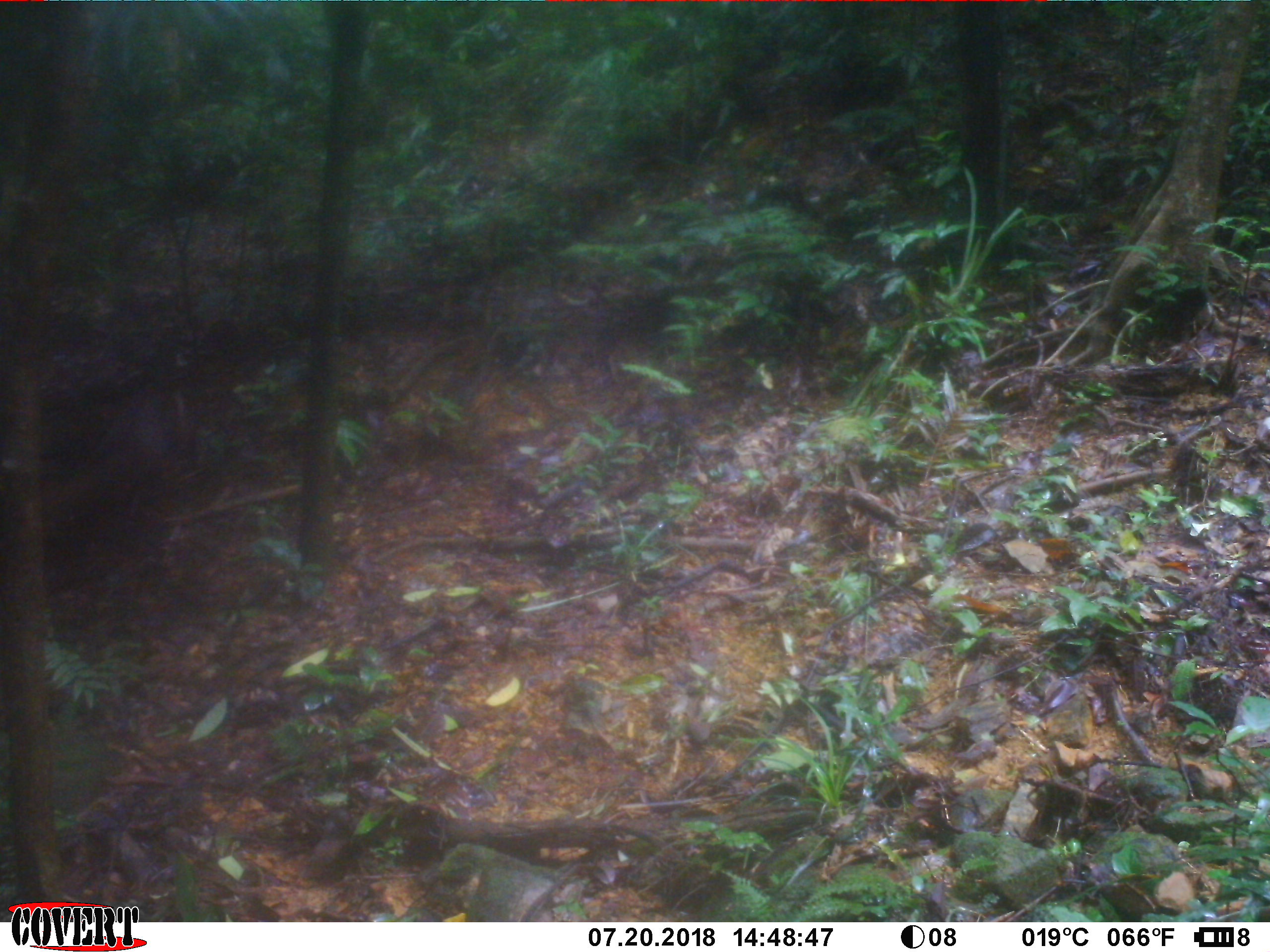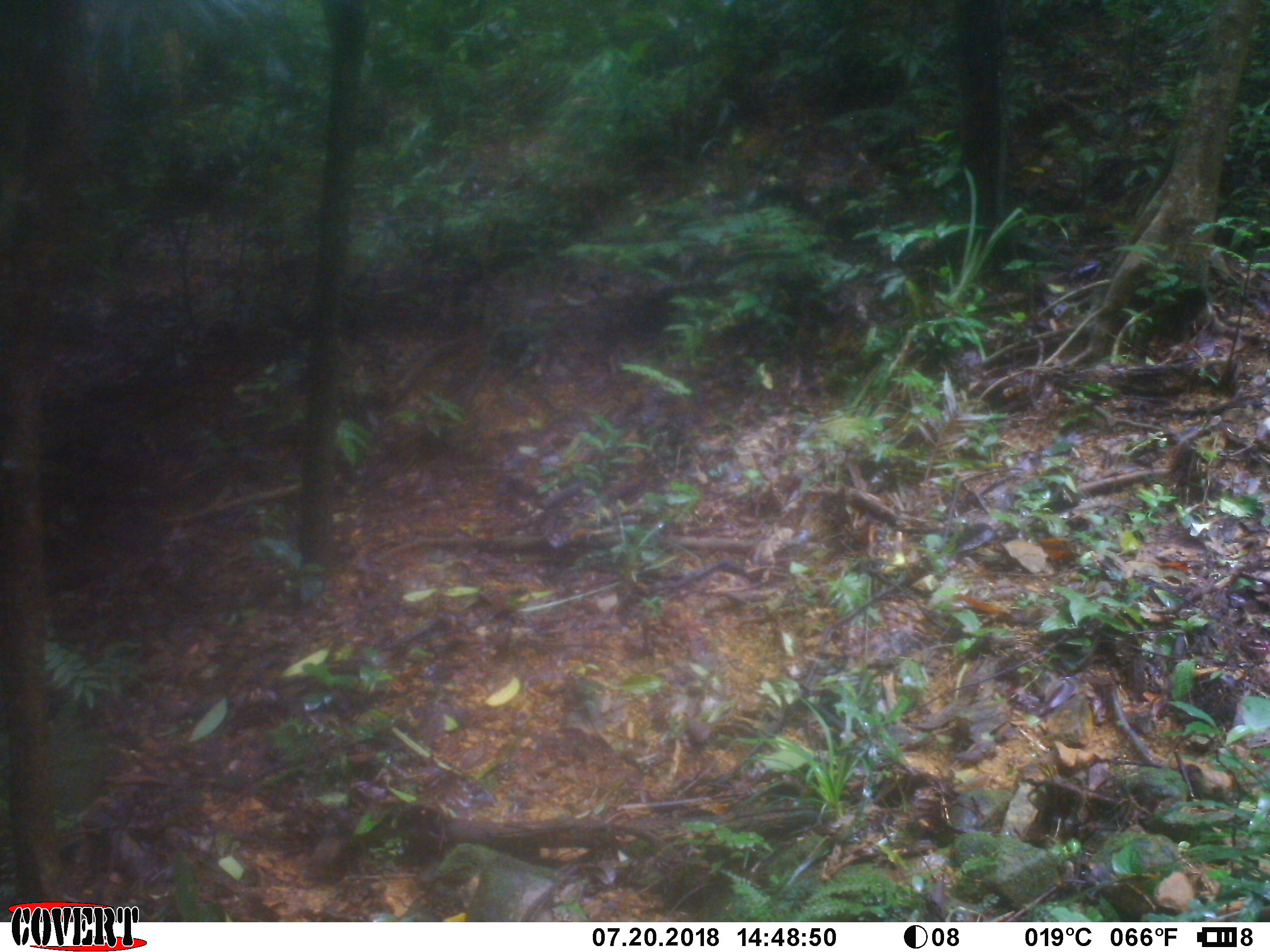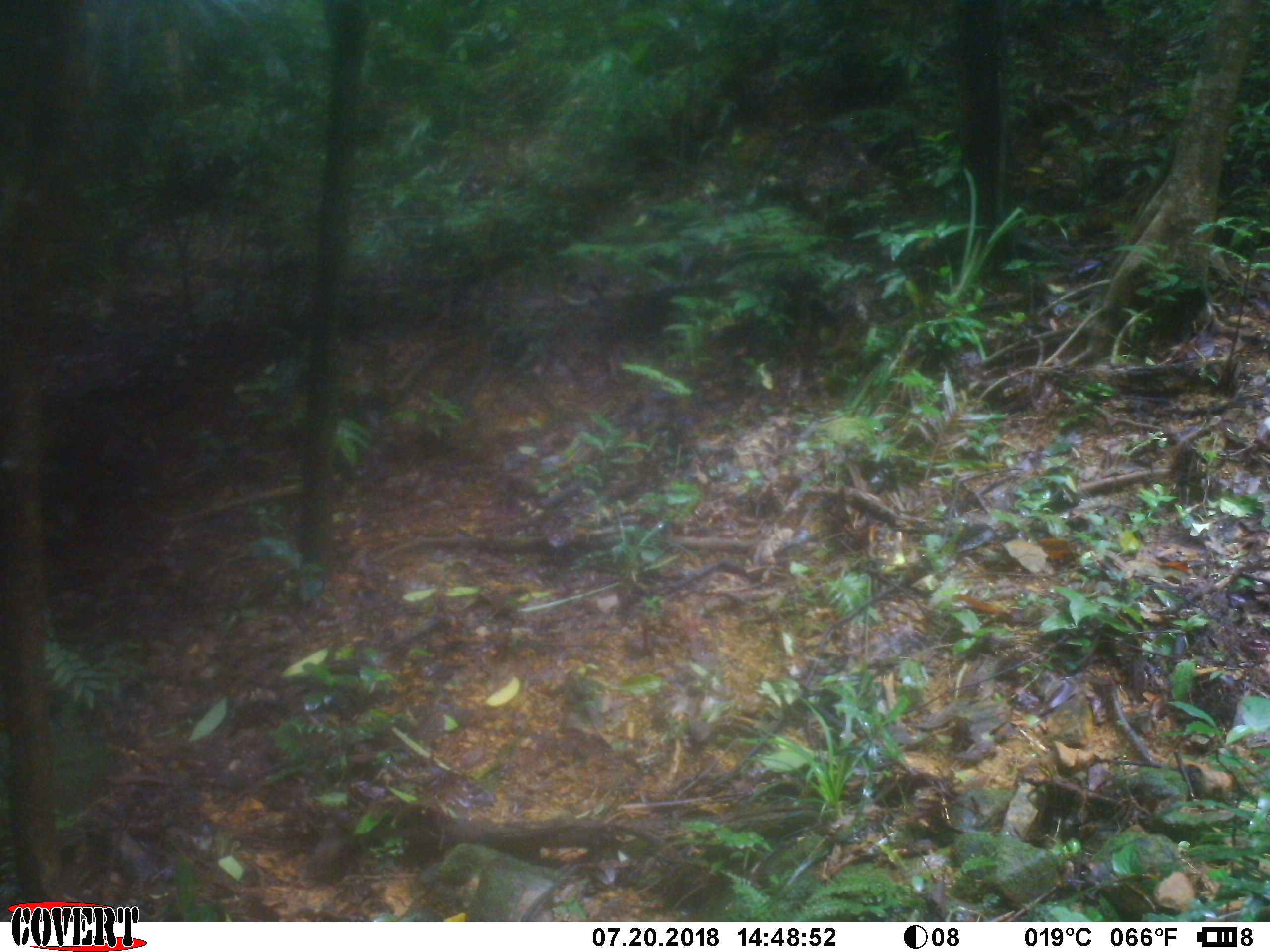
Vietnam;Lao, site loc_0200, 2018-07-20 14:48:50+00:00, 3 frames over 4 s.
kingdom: Animalia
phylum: Chordata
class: Mammalia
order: Artiodactyla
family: Cervidae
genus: Muntiacus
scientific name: Muntiacus rooseveltorum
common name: roosevelt's muntjac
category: roosevelts muntjac group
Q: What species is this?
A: Roosevelts muntjac group (roosevelt's muntjac) (Muntiacus rooseveltorum).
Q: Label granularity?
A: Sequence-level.